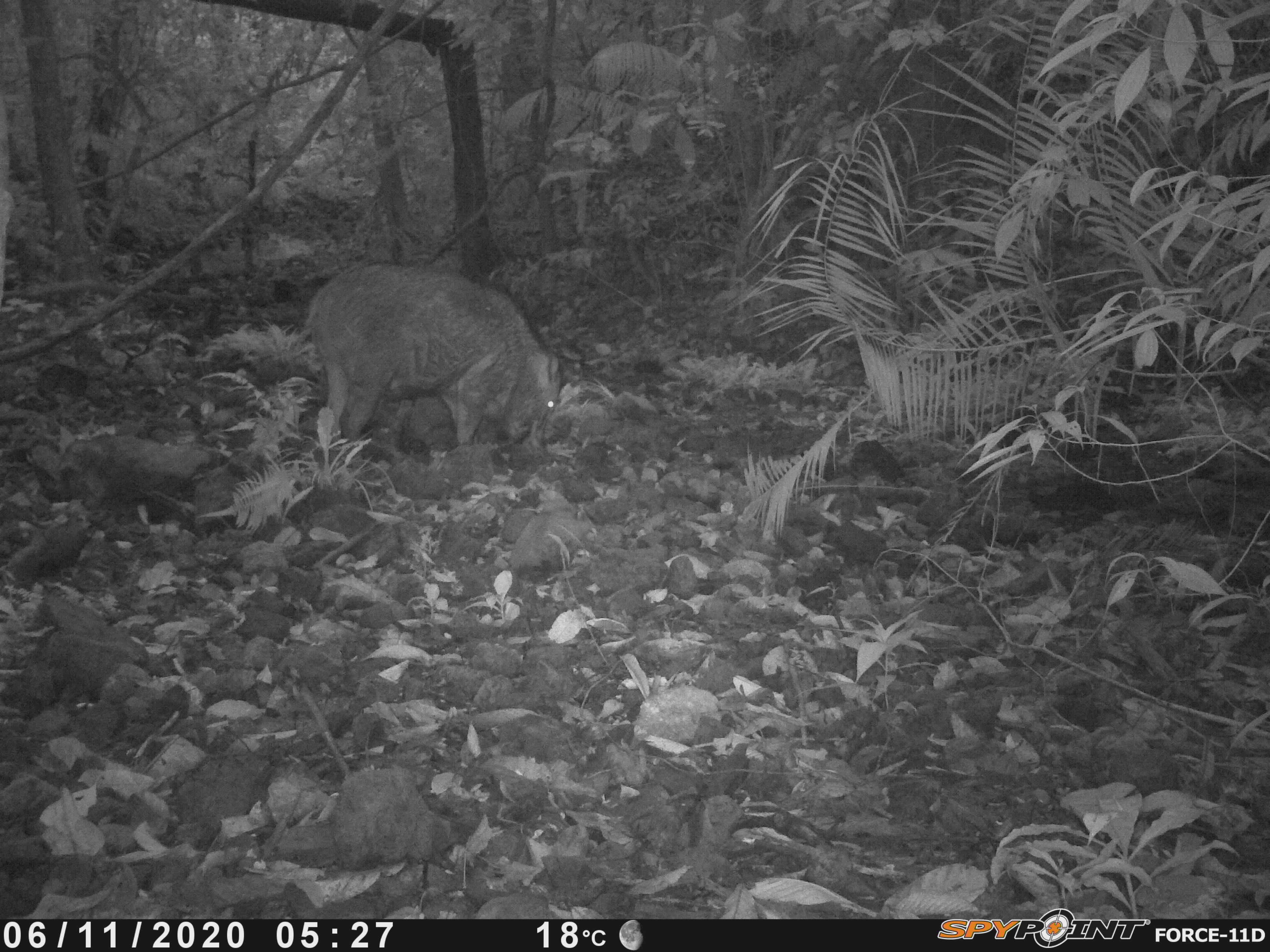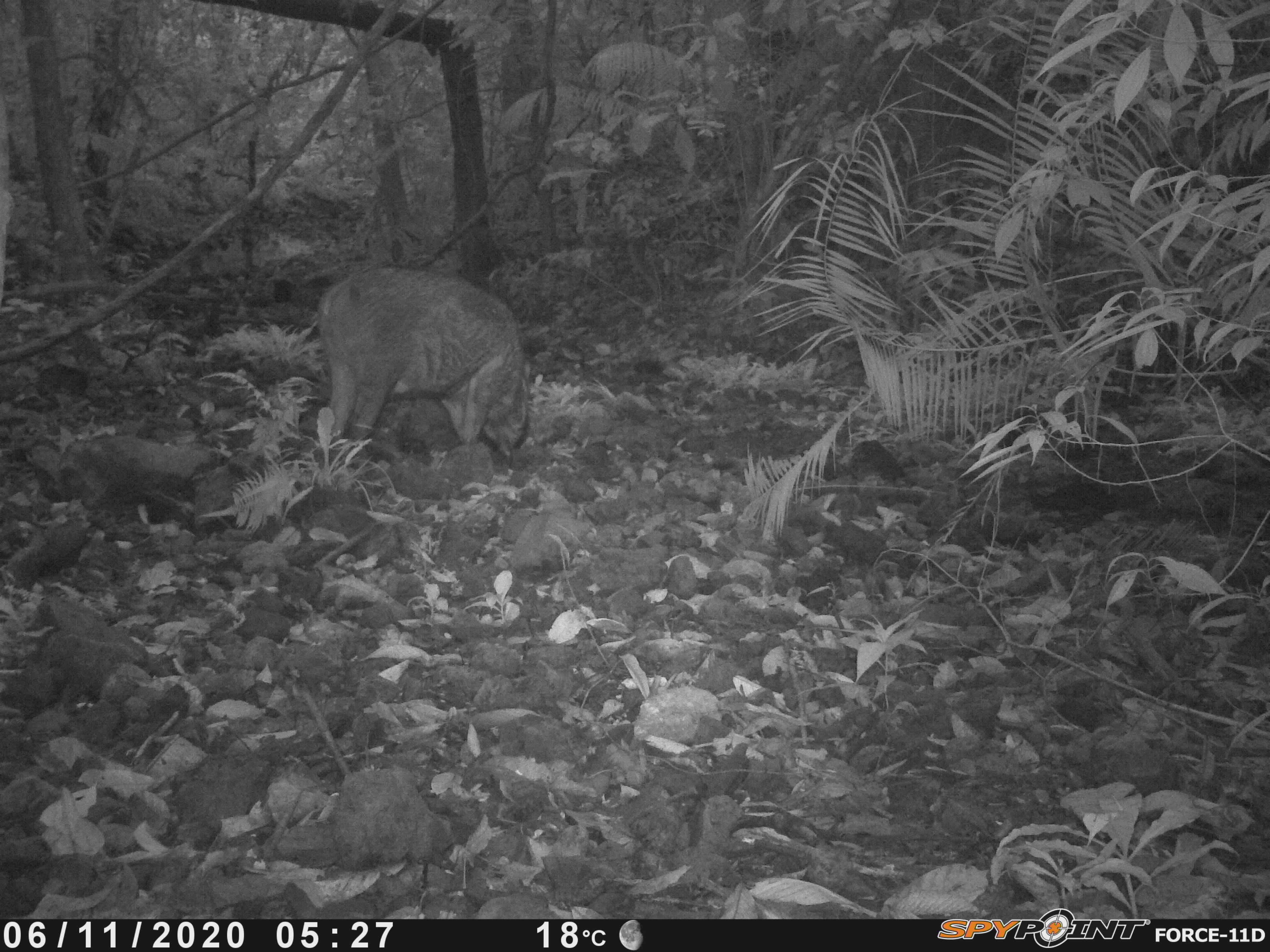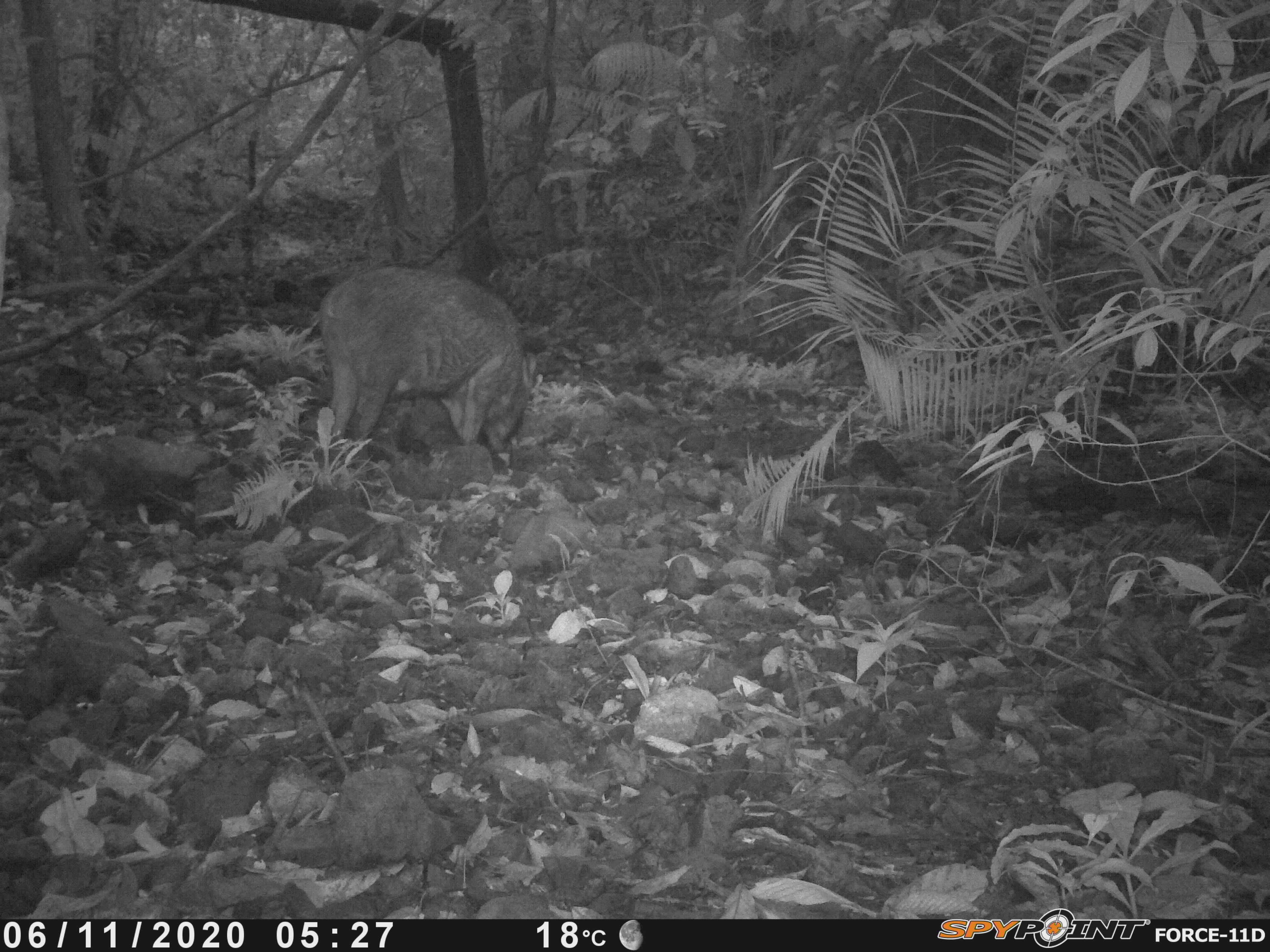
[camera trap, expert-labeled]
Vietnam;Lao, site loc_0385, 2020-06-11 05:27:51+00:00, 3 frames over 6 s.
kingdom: Animalia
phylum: Chordata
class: Mammalia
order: Artiodactyla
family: Suidae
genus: Sus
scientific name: Sus scrofa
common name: eurasian wild pig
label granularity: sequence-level